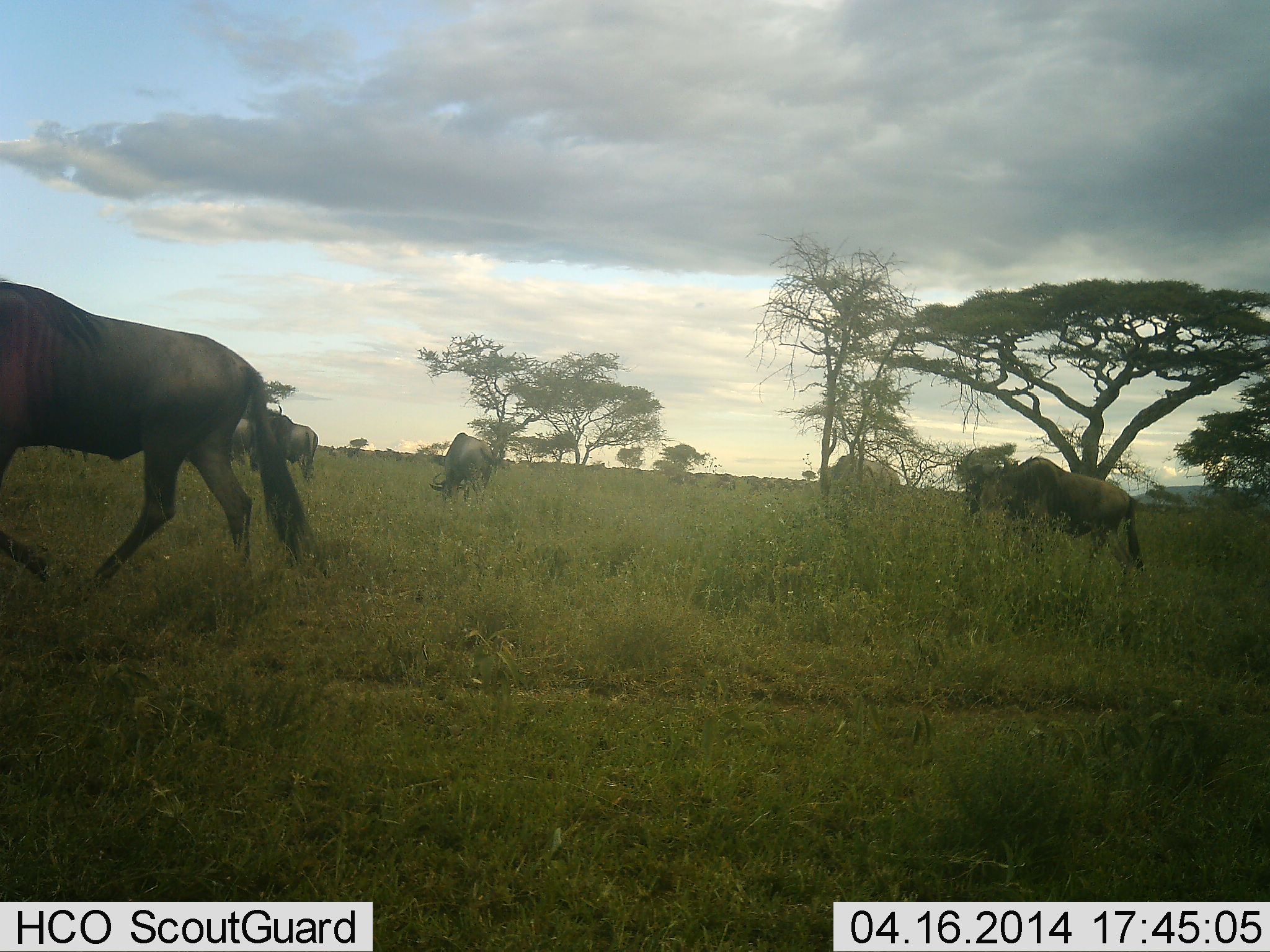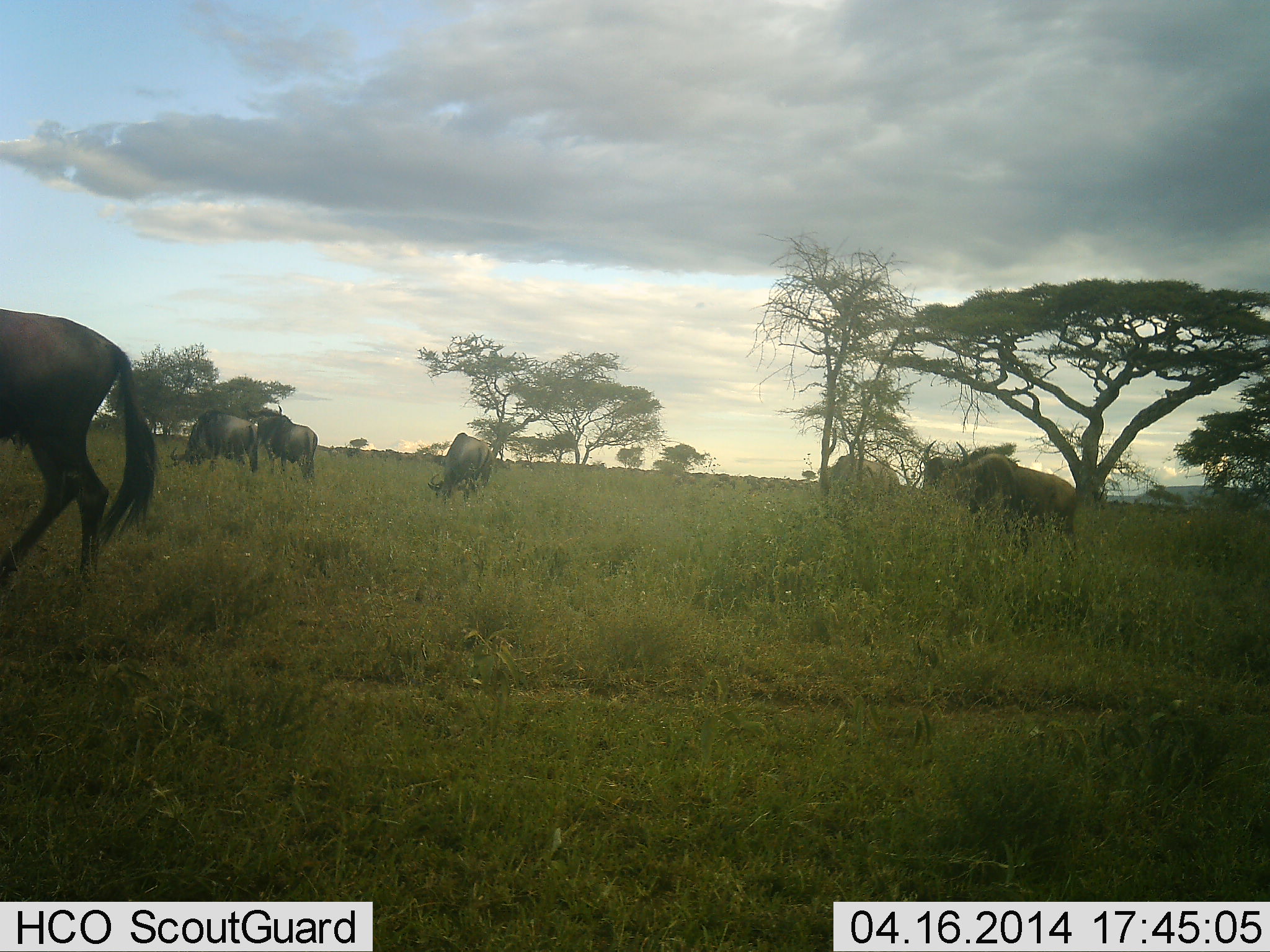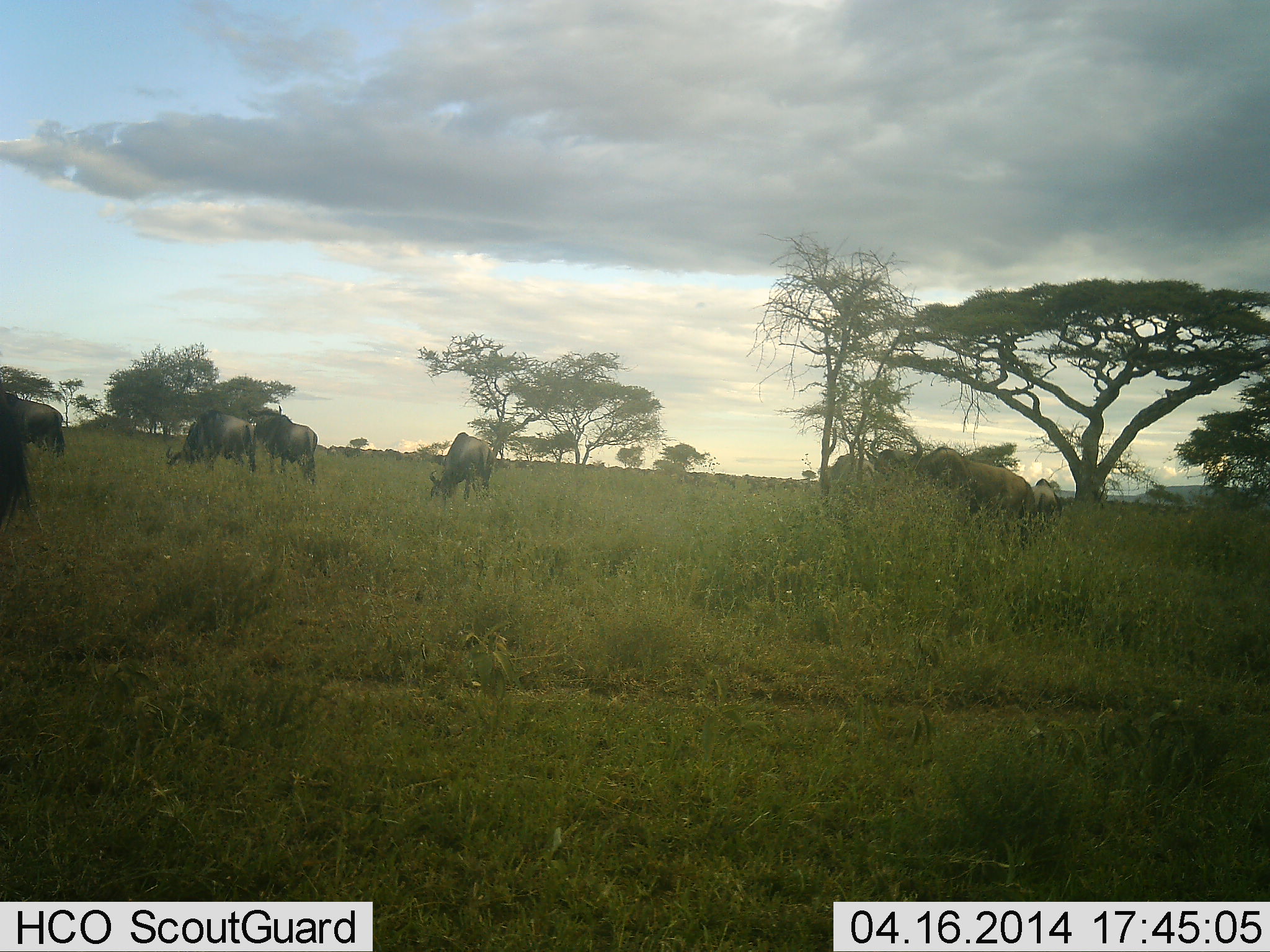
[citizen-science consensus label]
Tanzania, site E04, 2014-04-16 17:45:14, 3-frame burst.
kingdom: Animalia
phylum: Chordata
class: Mammalia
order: Artiodactyla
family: Bovidae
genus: Connochaetes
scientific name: Connochaetes taurinus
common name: blue wildebeest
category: wildebeest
Wildebeest (blue wildebeest) (Connochaetes taurinus), count 6. Behavior (volunteer vote fractions): standing 50%, resting 0%, moving 90%, interacting 0%. Young present (vote fraction): 0%. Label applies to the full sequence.